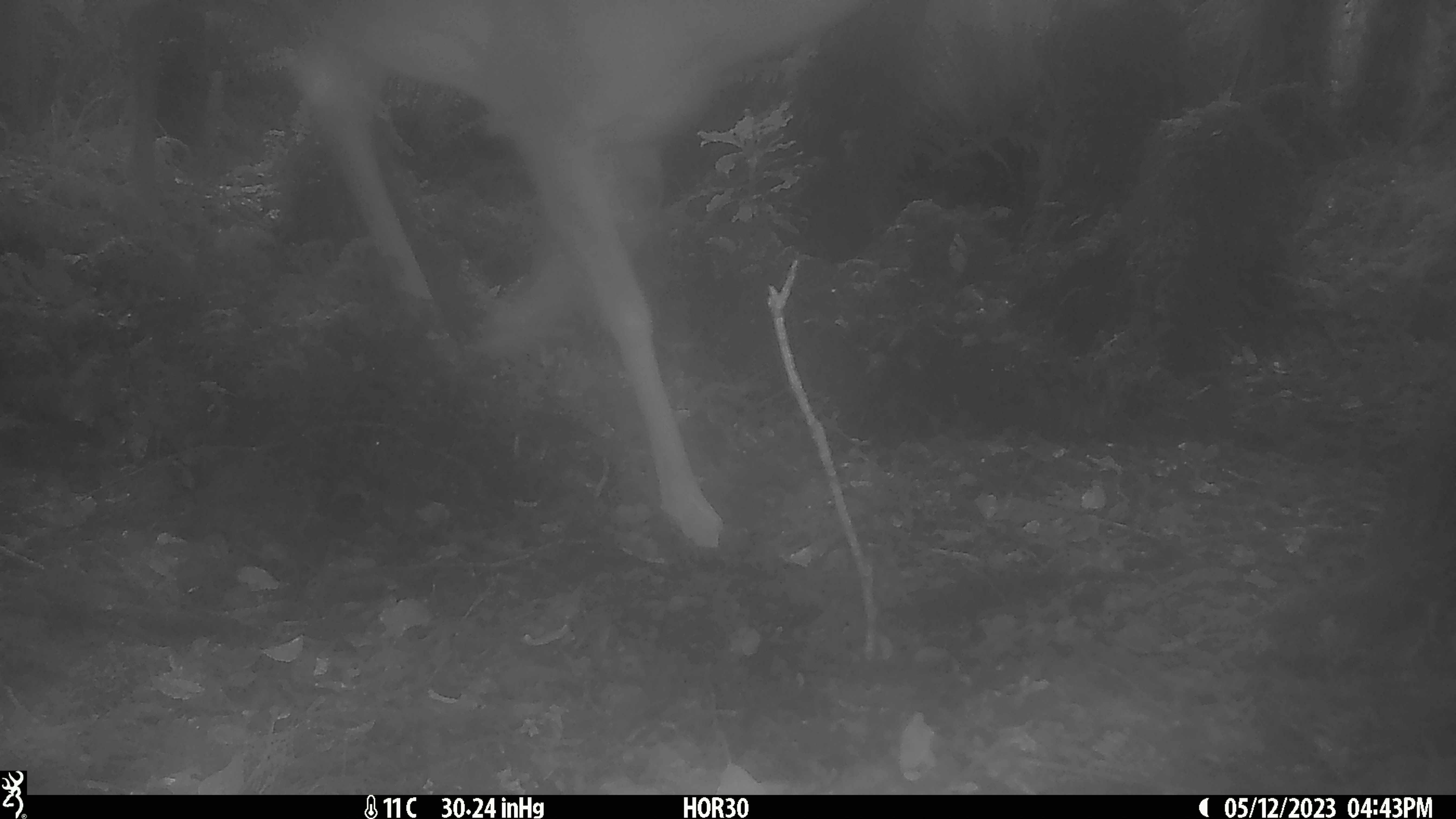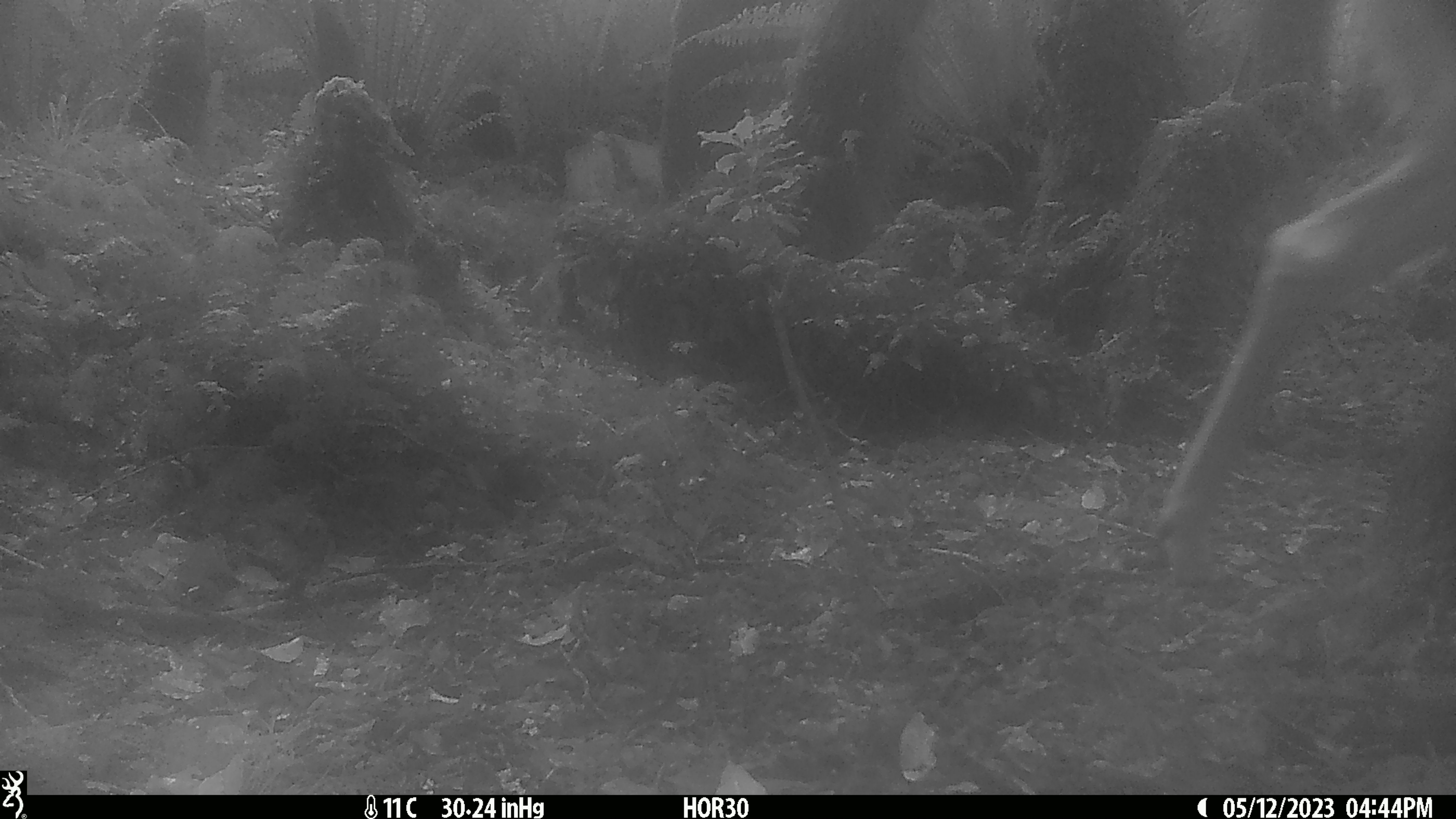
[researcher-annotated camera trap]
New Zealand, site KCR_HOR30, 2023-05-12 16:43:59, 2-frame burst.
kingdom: Animalia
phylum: Chordata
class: Mammalia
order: Artiodactyla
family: Cervidae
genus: Odocoileus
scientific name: Odocoileus virginianus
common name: white-tailed deer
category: white tailed deer